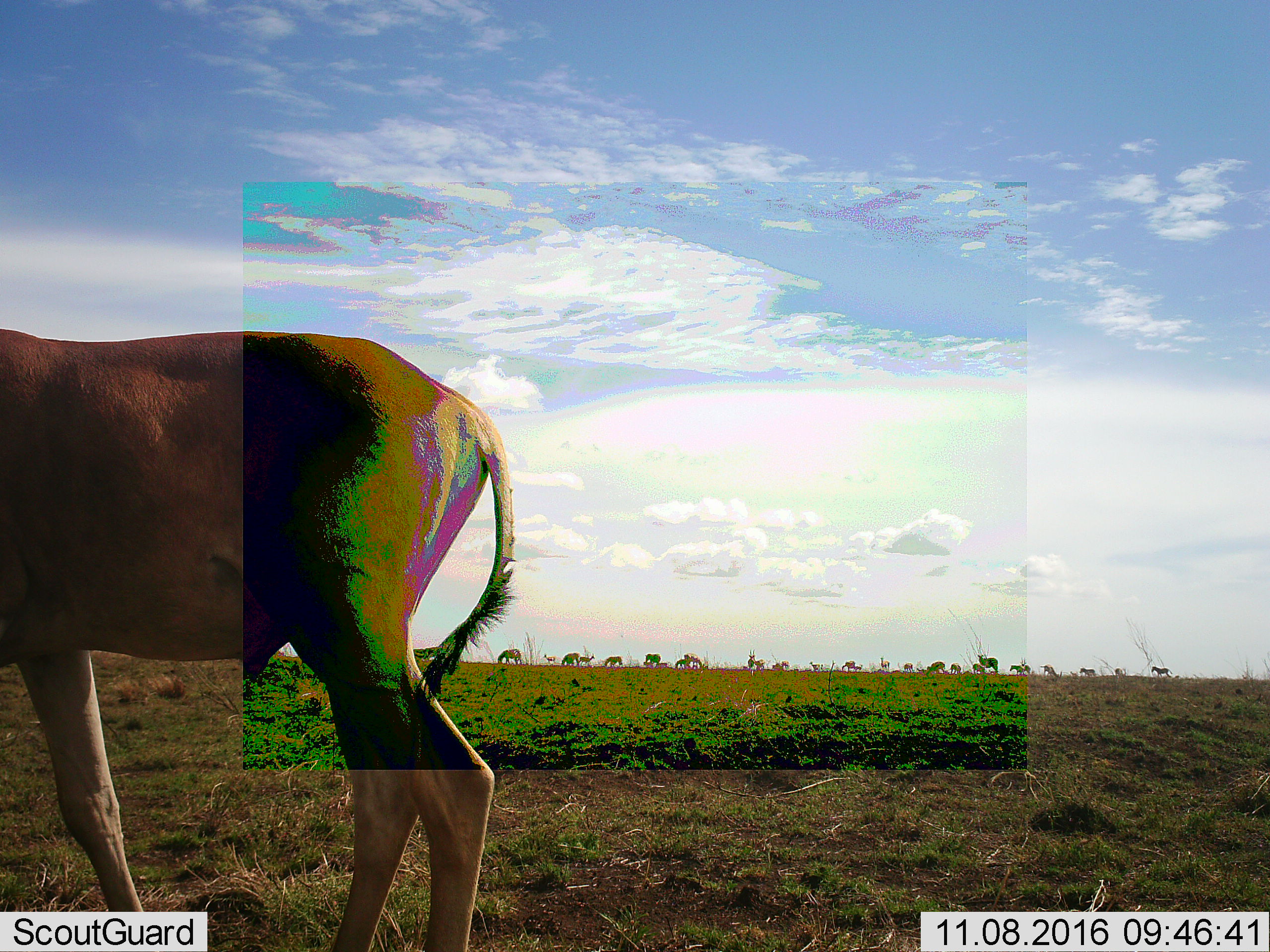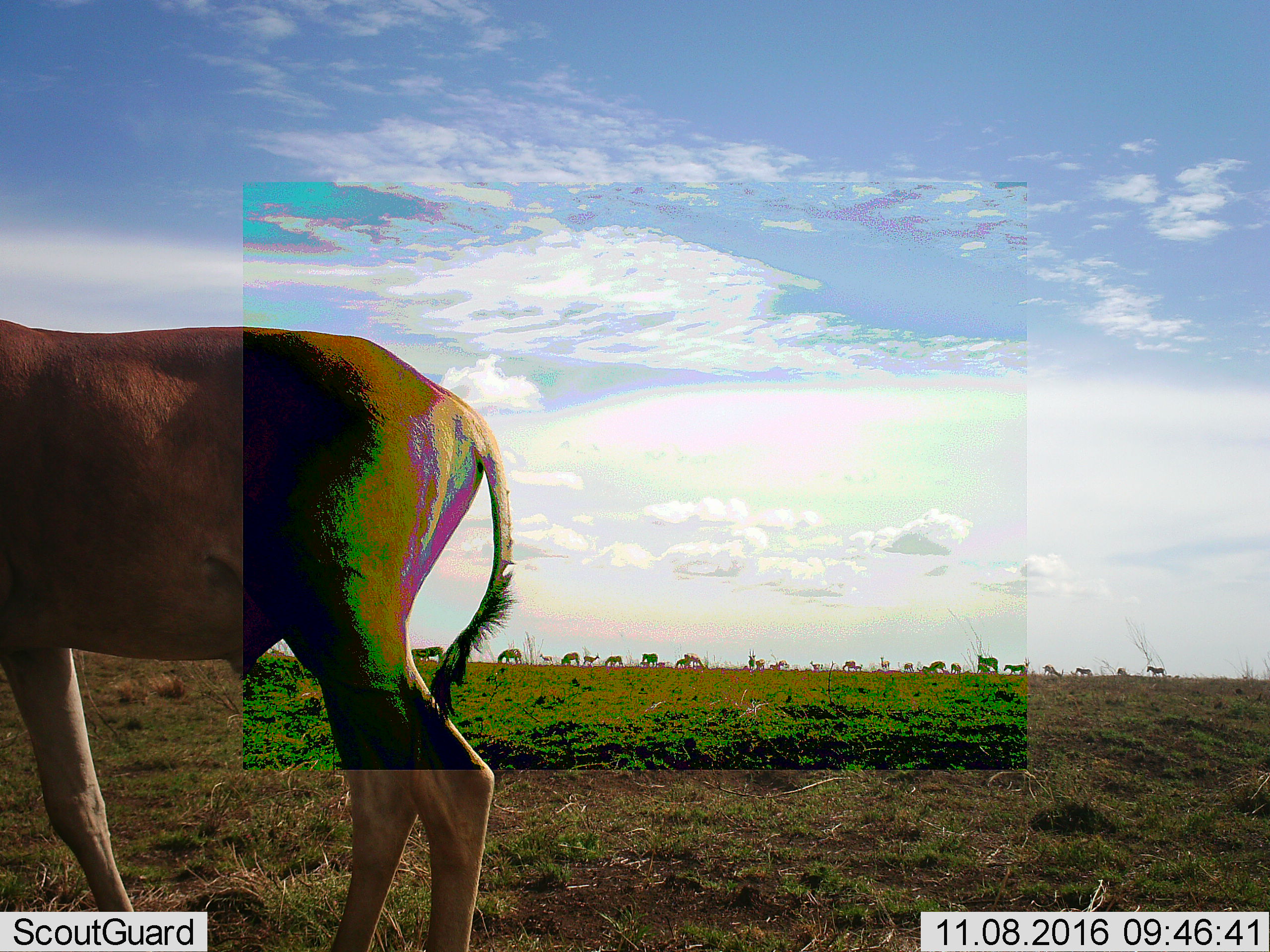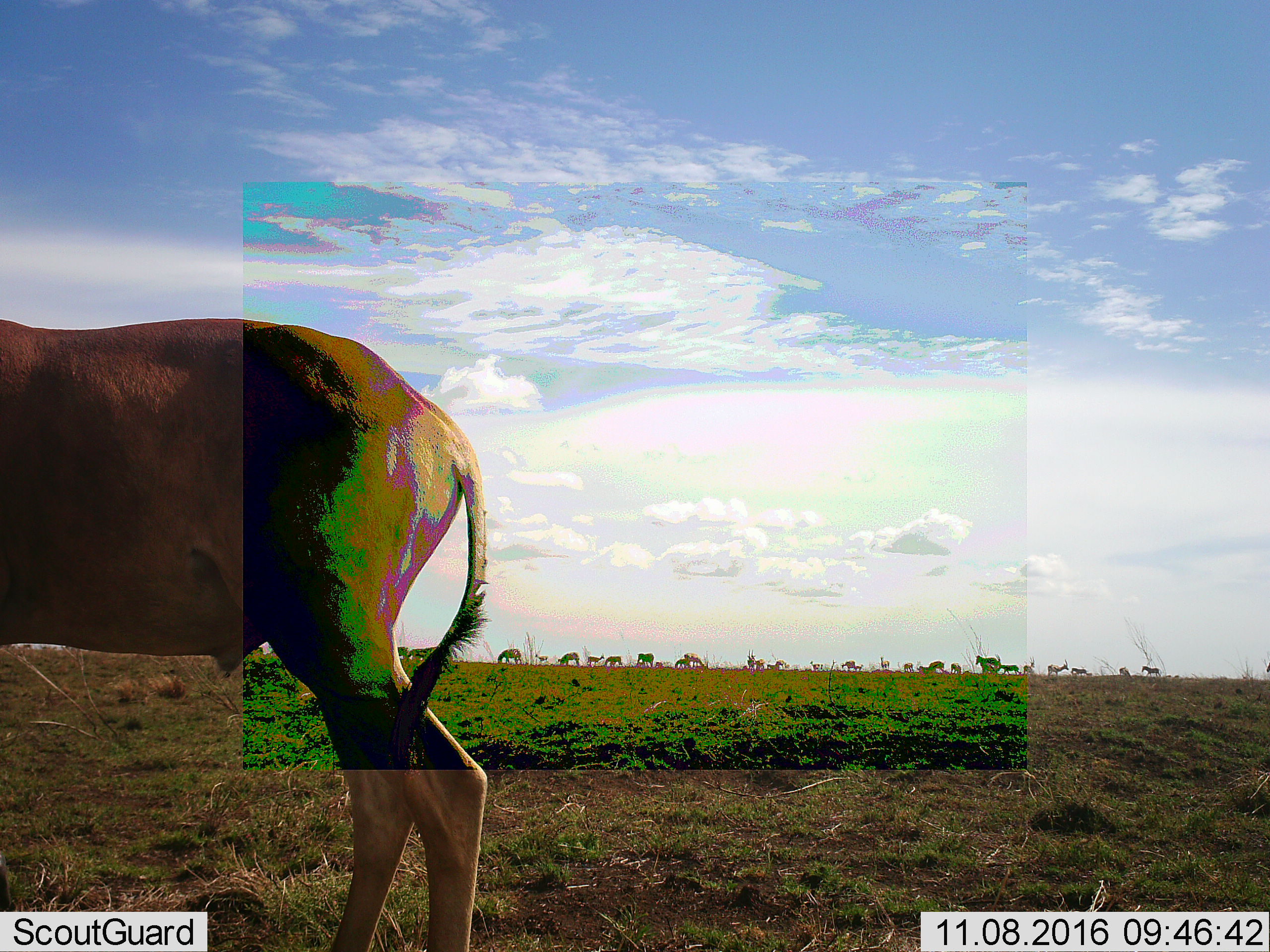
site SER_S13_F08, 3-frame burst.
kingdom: Animalia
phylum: Chordata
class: Mammalia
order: Artiodactyla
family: Bovidae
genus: Alcelaphus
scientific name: Alcelaphus buselaphus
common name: hartebeest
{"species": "hartebeest (Alcelaphus buselaphus)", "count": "1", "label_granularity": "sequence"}